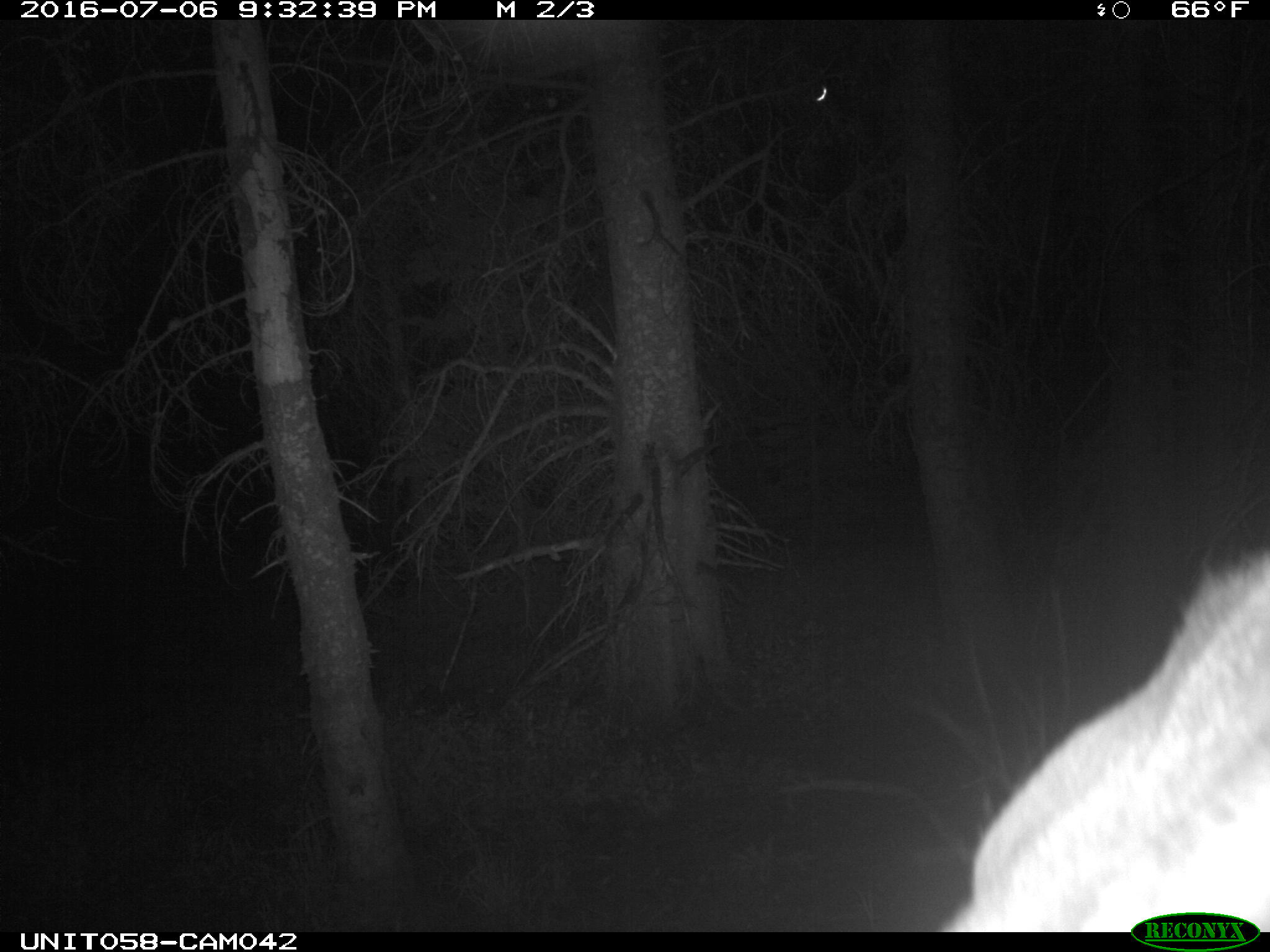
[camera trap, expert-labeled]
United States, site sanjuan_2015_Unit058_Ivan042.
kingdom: Animalia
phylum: Chordata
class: Mammalia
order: Artiodactyla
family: Cervidae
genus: Cervus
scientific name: Cervus elaphus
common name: red deer